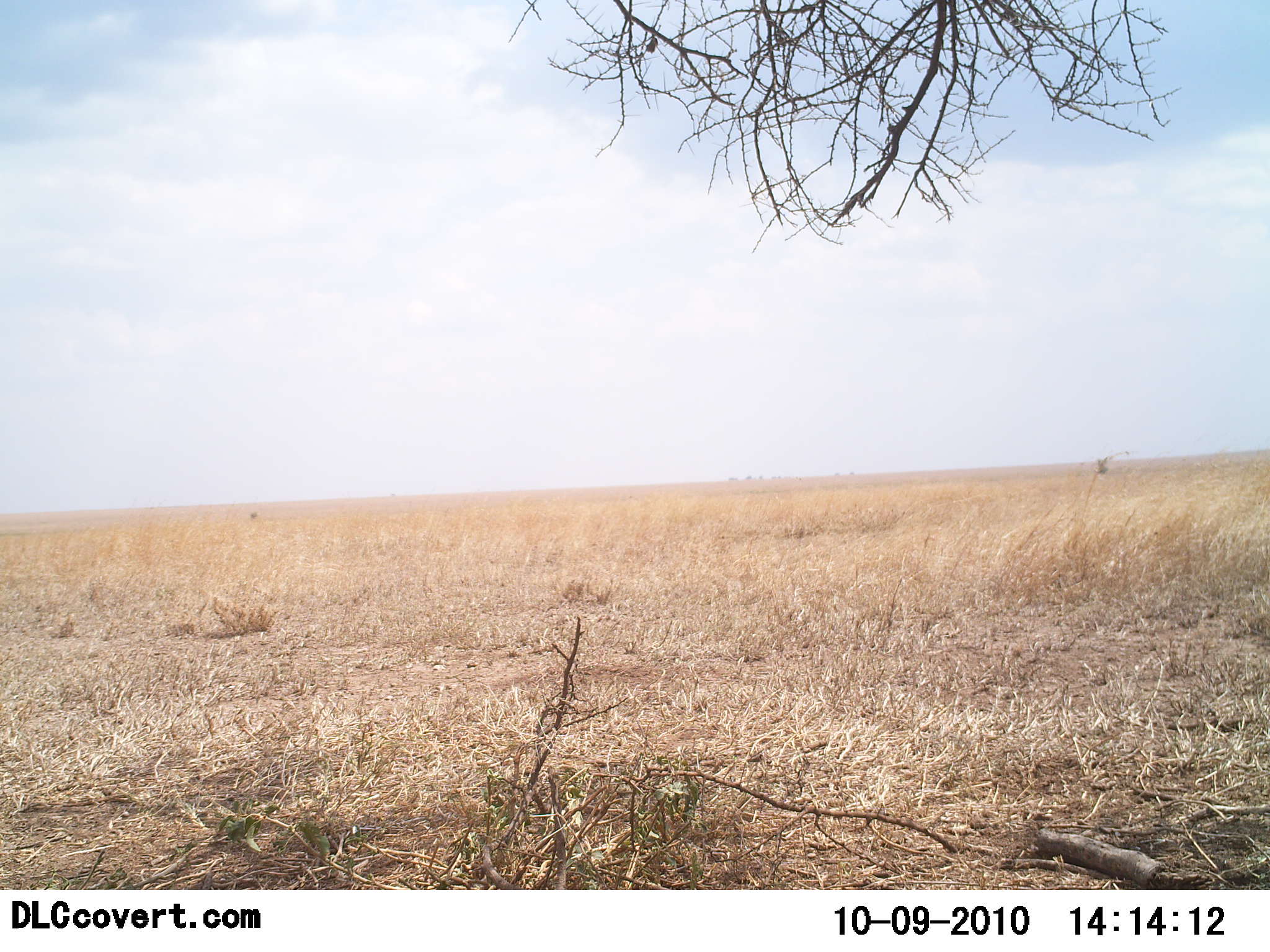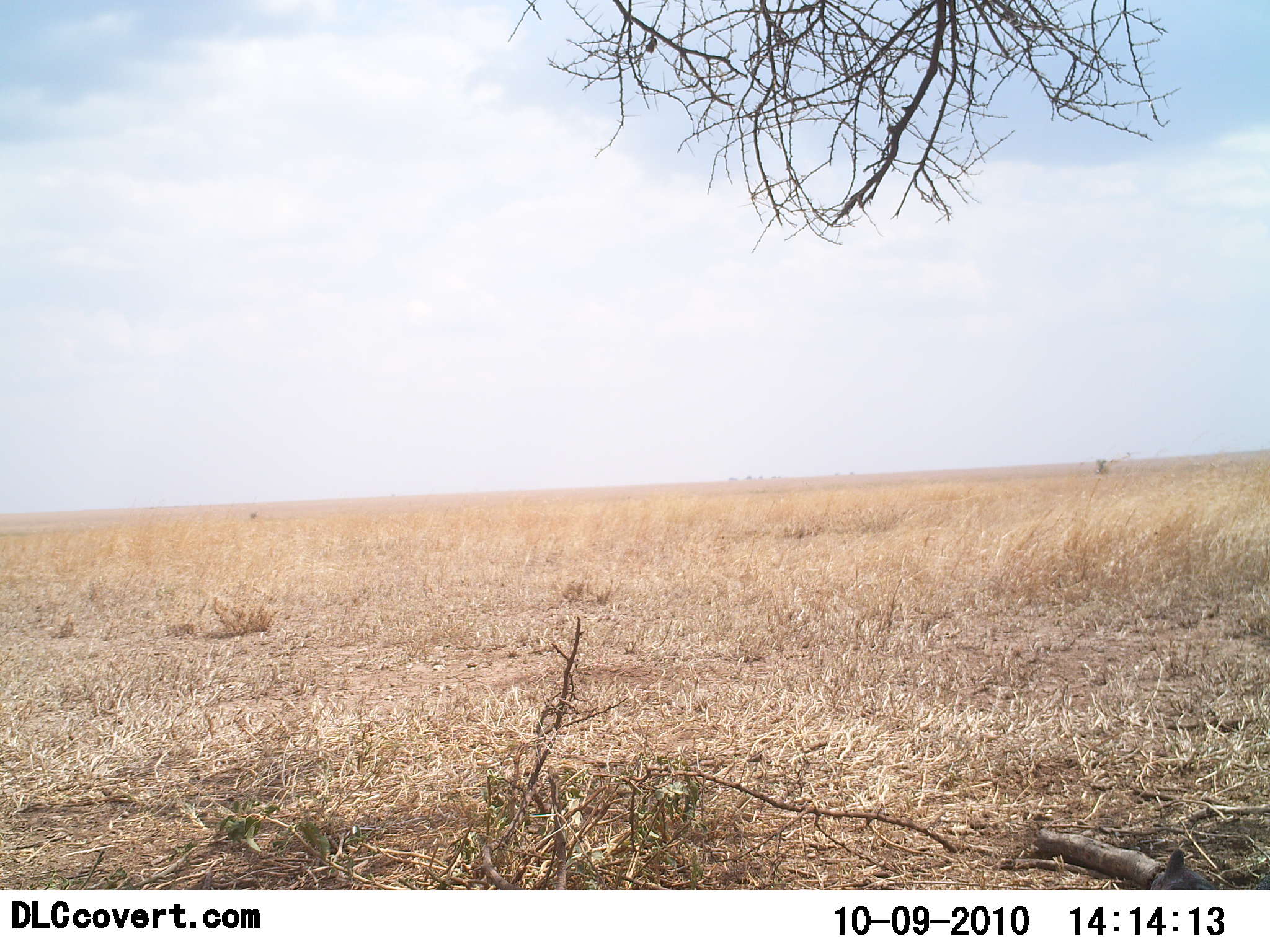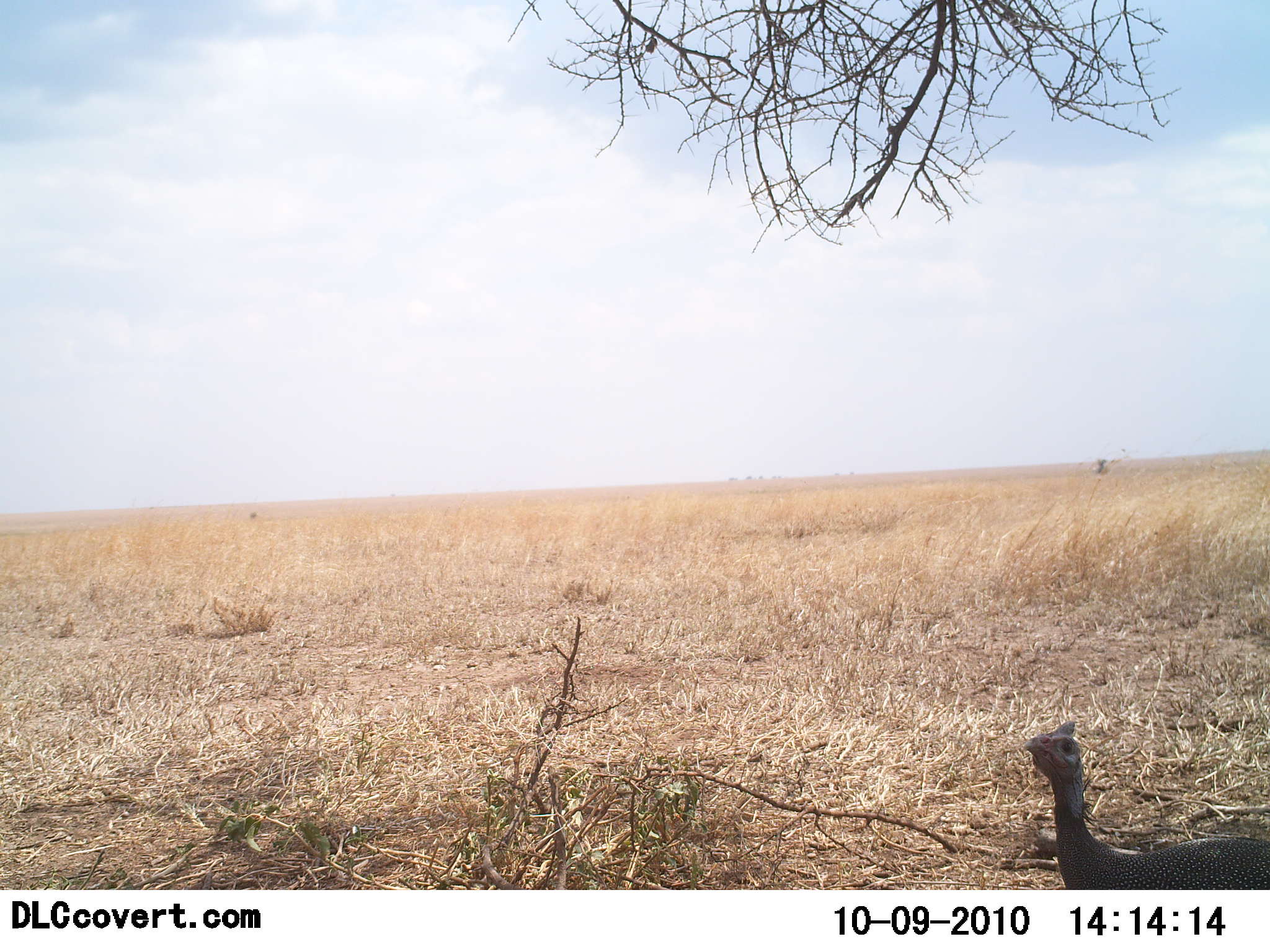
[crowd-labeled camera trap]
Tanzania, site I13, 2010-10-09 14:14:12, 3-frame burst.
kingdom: Animalia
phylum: Chordata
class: Aves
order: Galliformes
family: Numididae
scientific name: Numididae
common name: guinea fowl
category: guineafowl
Guineafowl (guinea fowl) (Numididae), count 1. Behavior (volunteer vote fractions): standing 13%, resting 0%, moving 80%, interacting 0%. Young present (vote fraction): 0%. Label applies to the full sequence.